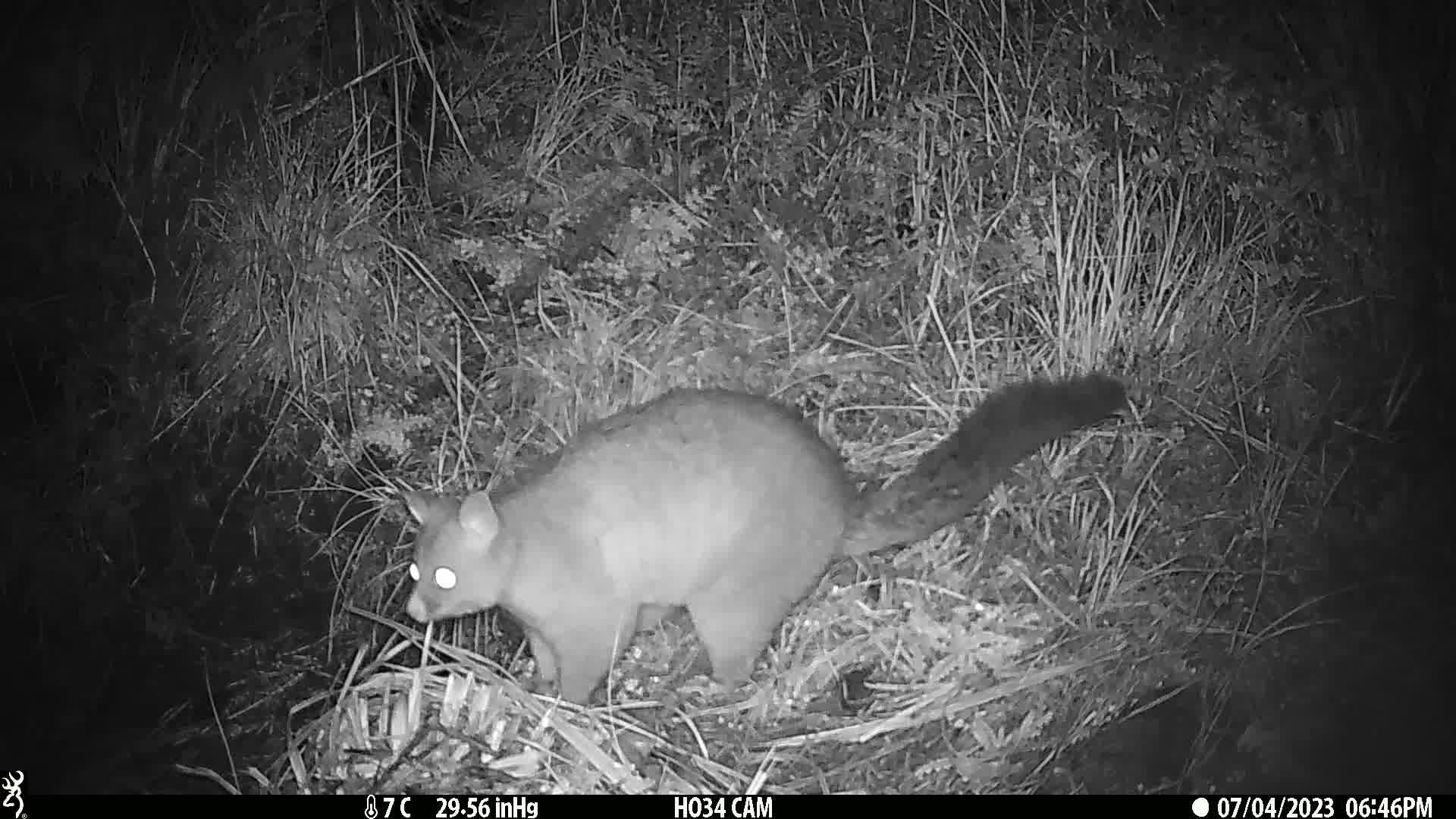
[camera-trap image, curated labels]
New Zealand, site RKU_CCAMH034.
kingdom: Animalia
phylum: Chordata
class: Mammalia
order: Diprotodontia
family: Phalangeridae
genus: Trichosurus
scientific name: Trichosurus vulpecula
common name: common brushtail possum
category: possum